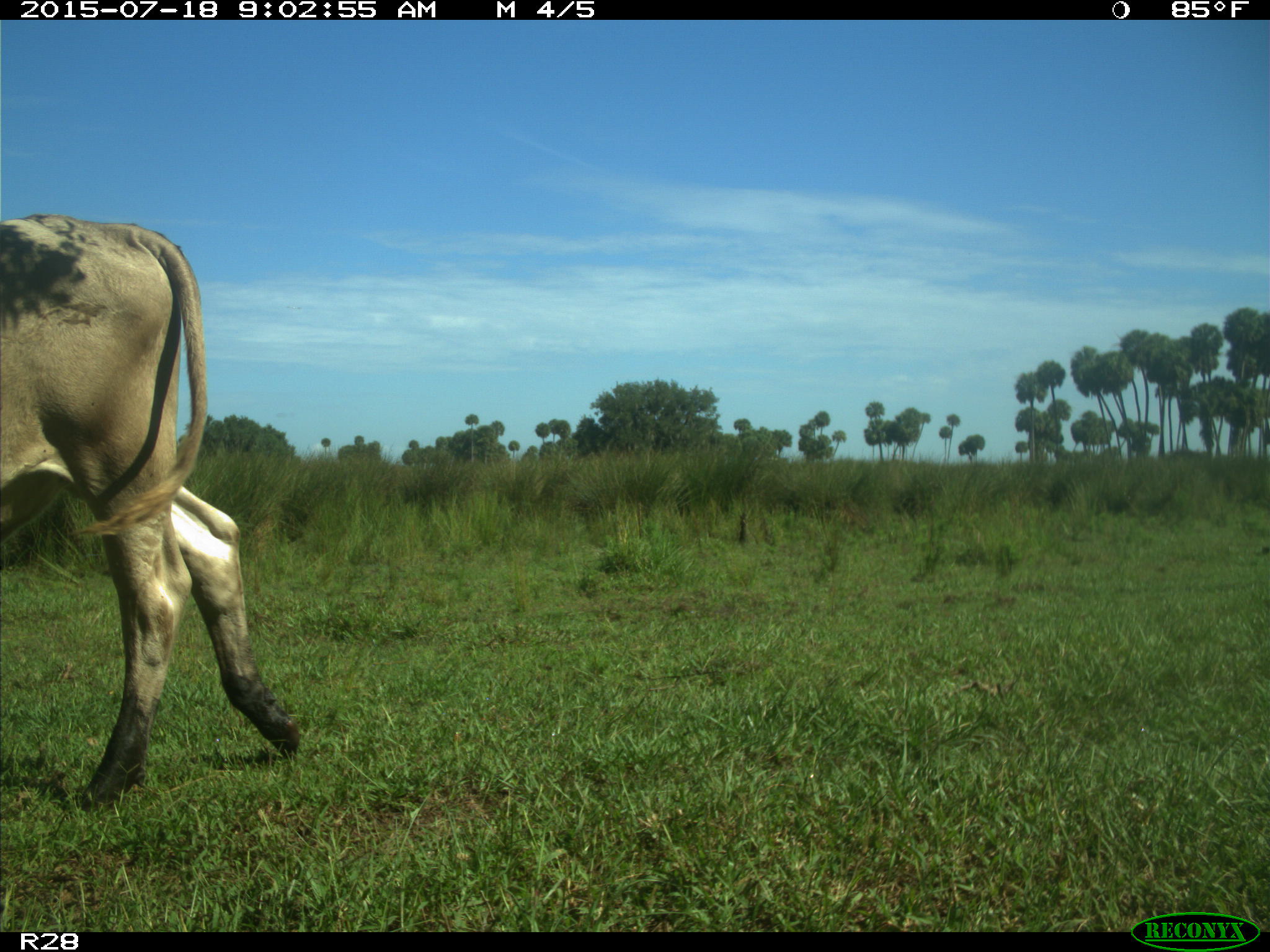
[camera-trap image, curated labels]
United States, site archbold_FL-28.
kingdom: Animalia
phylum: Chordata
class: Mammalia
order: Artiodactyla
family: Bovidae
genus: Bos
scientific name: Bos taurus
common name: domestic cow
Bos taurus (domestic cow).